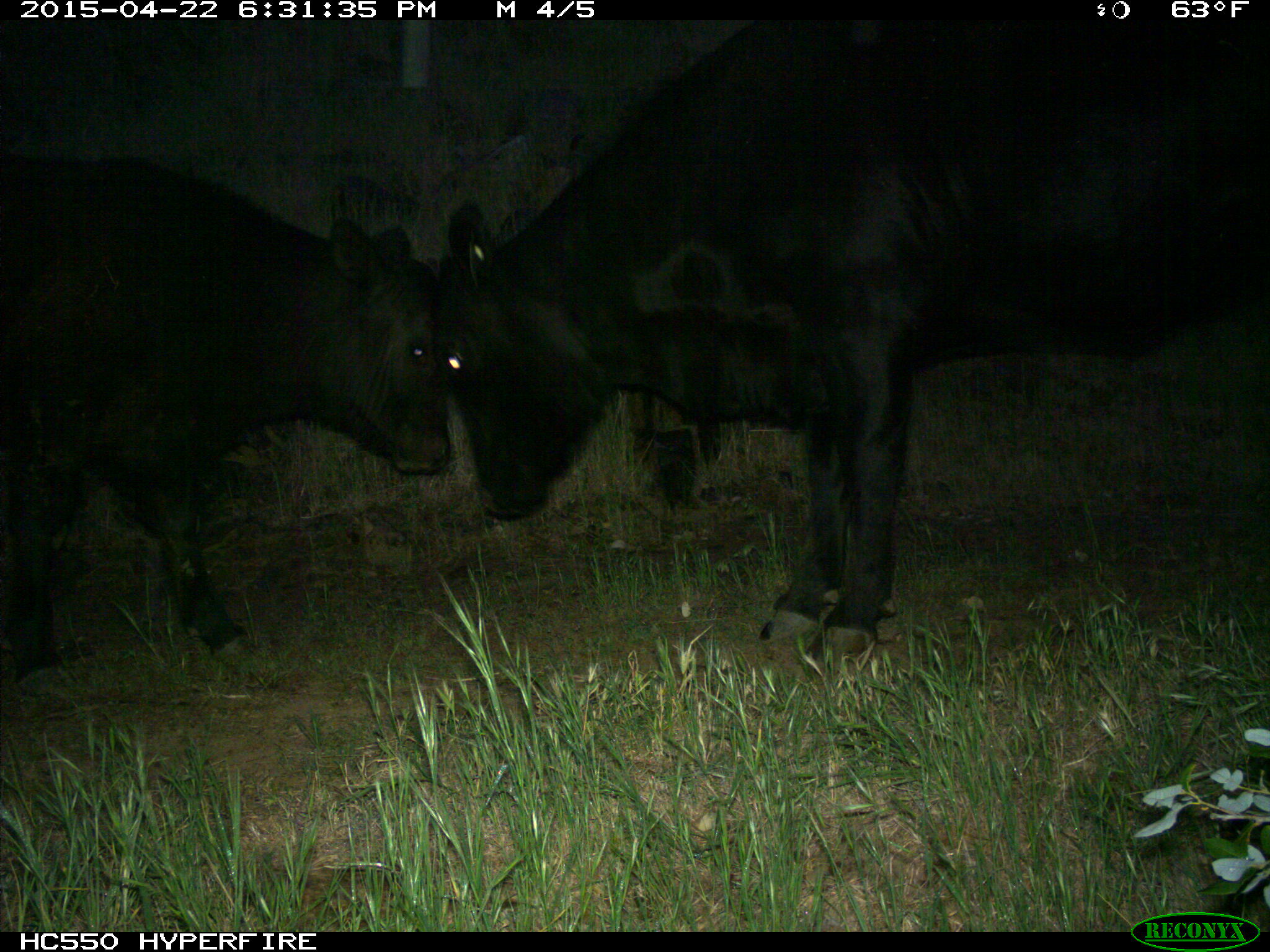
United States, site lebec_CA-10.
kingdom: Animalia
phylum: Chordata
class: Mammalia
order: Artiodactyla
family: Bovidae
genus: Bos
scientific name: Bos taurus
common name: domestic cow